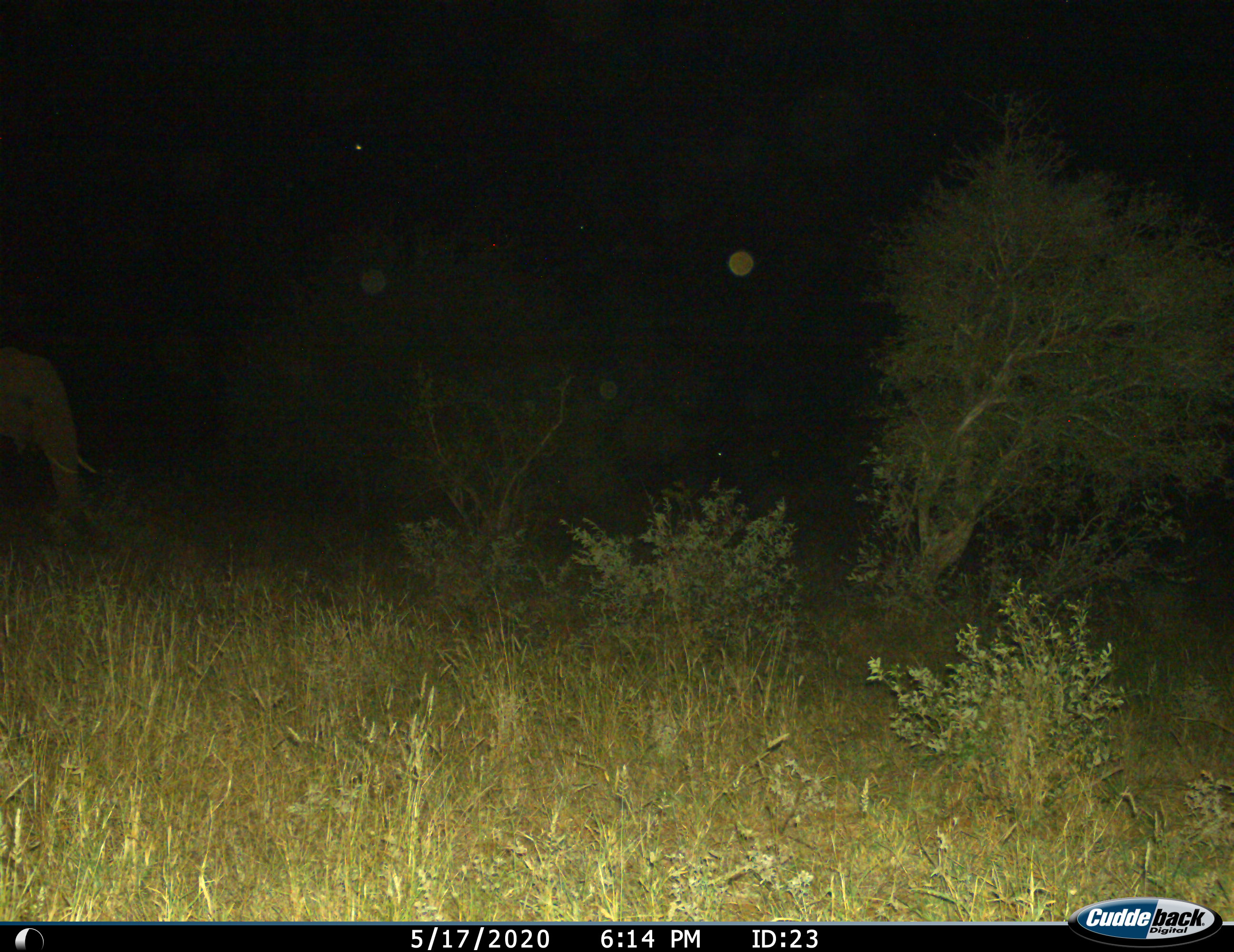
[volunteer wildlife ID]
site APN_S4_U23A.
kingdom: Animalia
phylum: Chordata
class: Mammalia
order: Proboscidea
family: Elephantidae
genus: Loxodonta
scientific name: Loxodonta africana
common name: african bush elephant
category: elephant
Elephant (african bush elephant) (Loxodonta africana), count 1. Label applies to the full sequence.